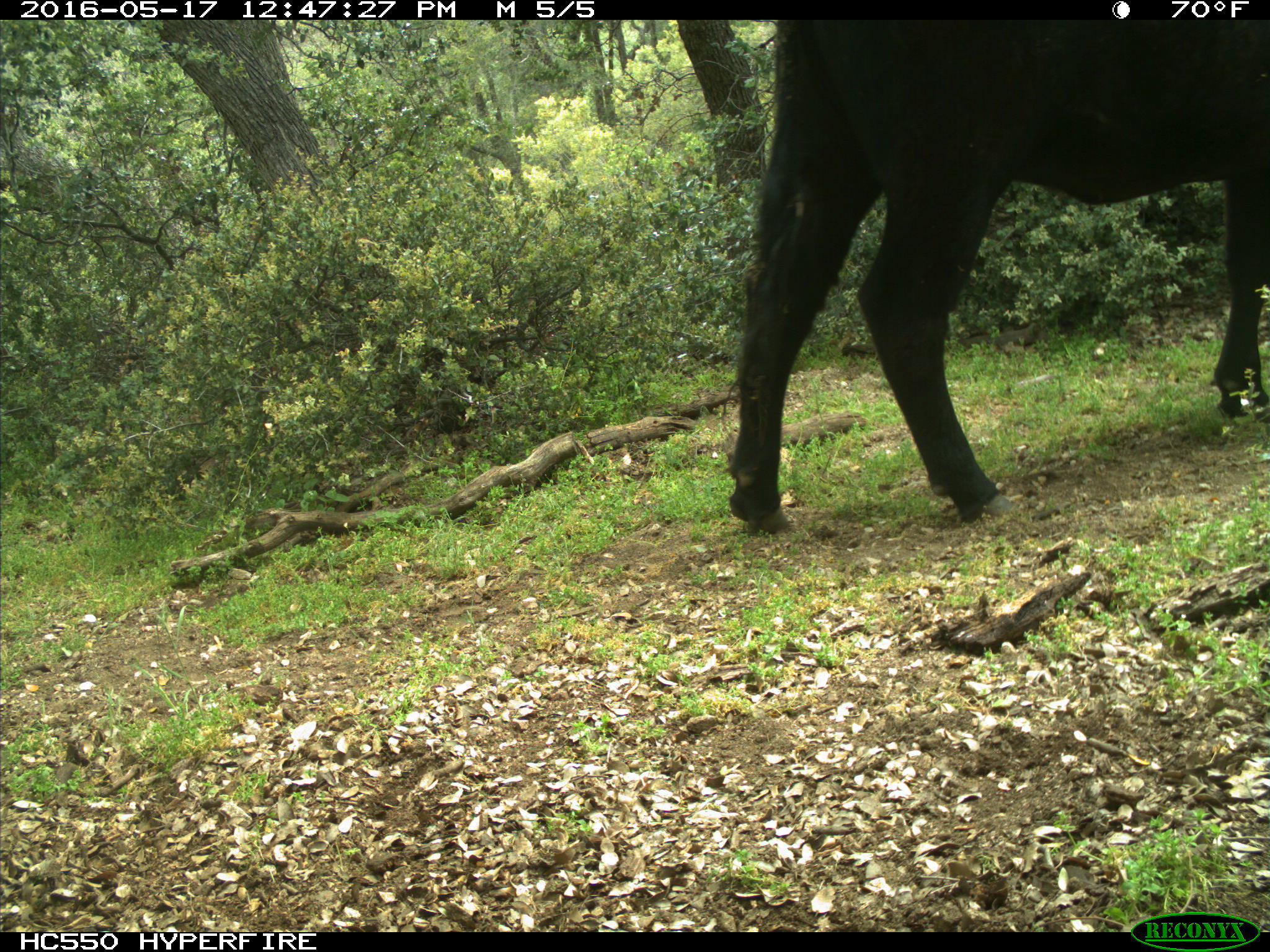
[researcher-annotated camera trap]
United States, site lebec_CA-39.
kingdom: Animalia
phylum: Chordata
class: Mammalia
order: Artiodactyla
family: Bovidae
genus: Bos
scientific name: Bos taurus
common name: domestic cow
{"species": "Bos taurus (domestic cow)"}